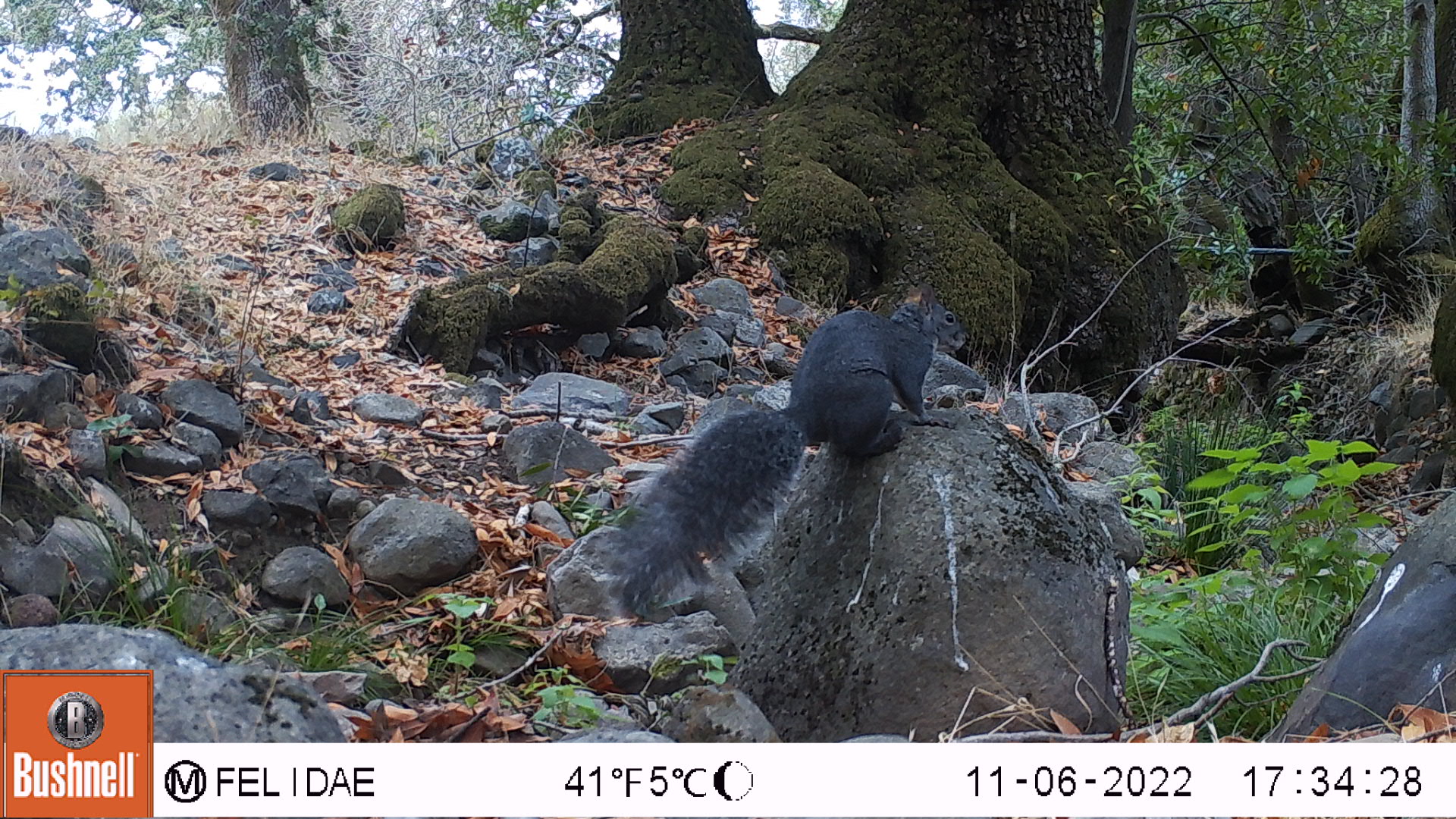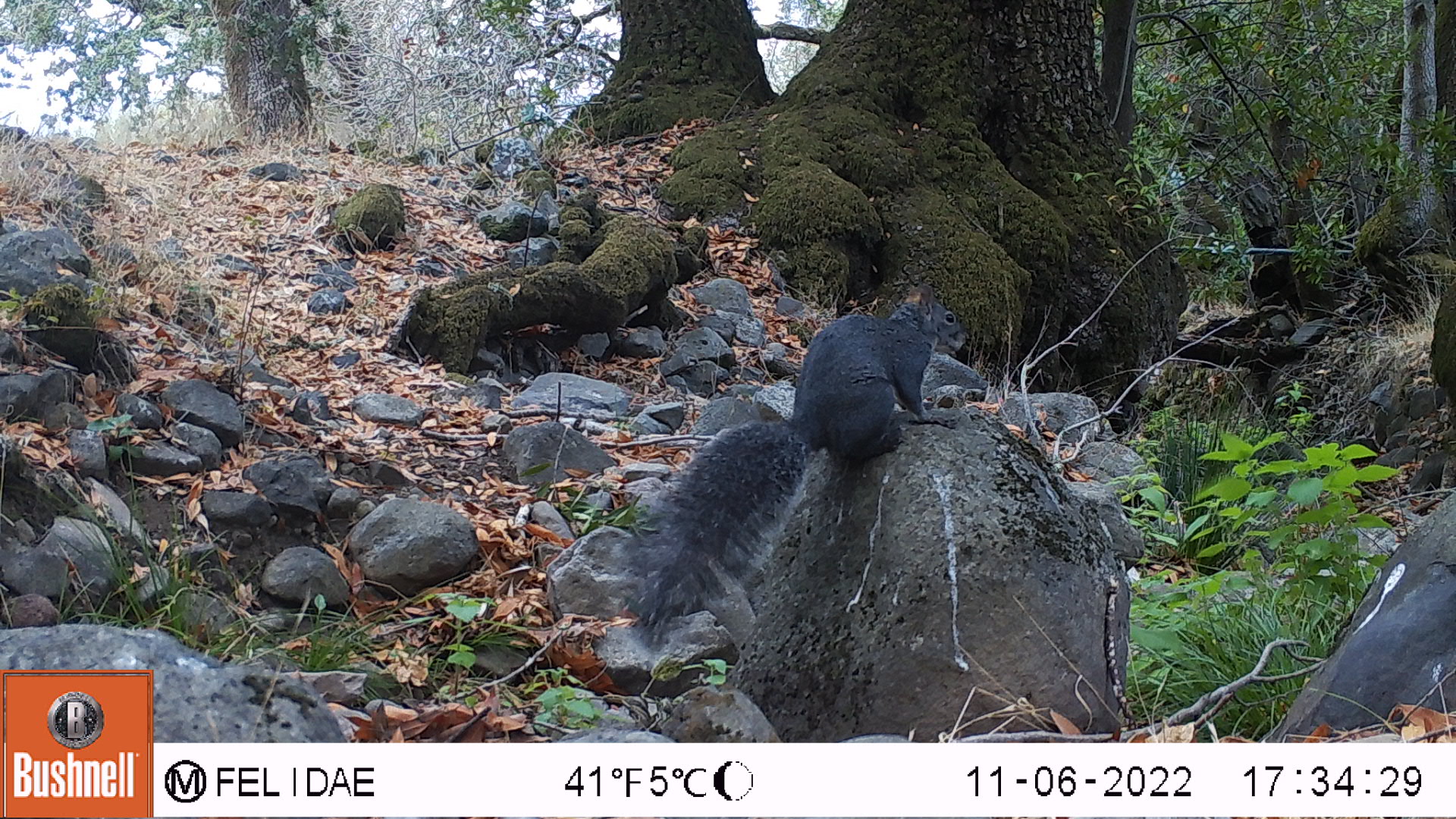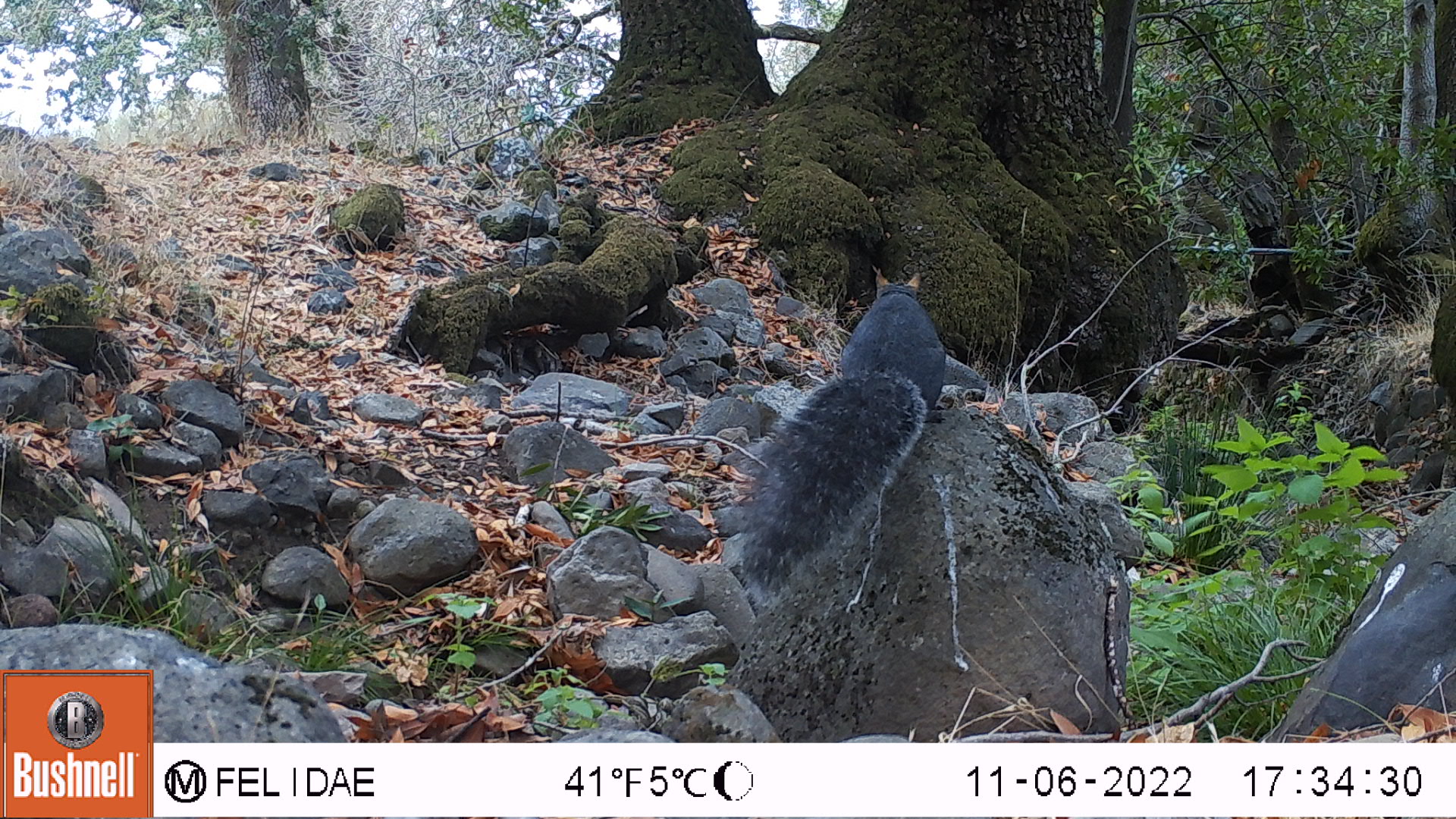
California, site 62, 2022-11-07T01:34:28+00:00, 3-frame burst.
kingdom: Animalia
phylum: Chordata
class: Mammalia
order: Rodentia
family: Sciuridae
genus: Sciurus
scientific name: Sciurus griseus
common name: western gray squirrel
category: western grey squirrel